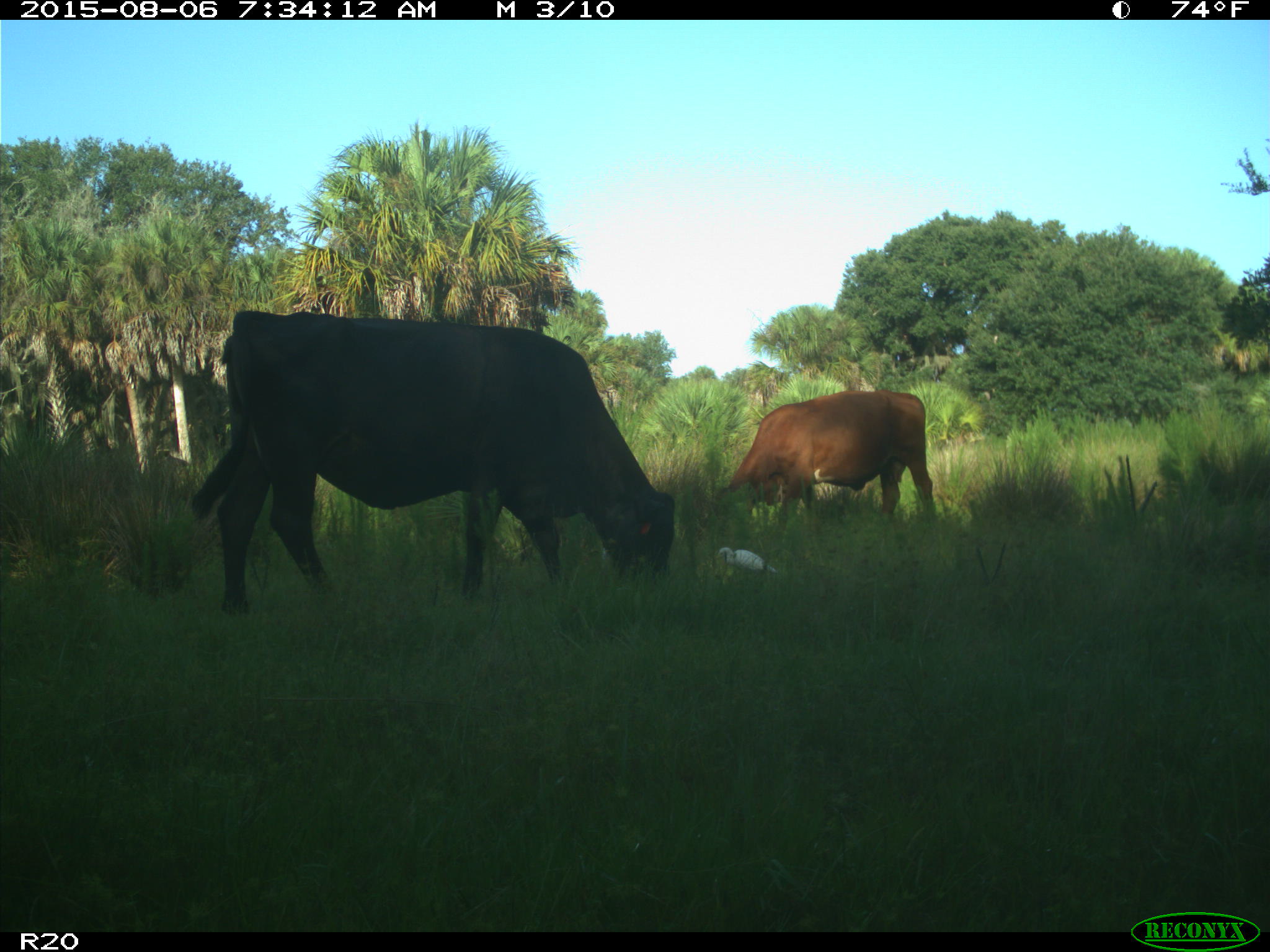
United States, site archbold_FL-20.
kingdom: Animalia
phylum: Chordata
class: Mammalia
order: Artiodactyla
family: Bovidae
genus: Bos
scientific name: Bos taurus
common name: domestic cow